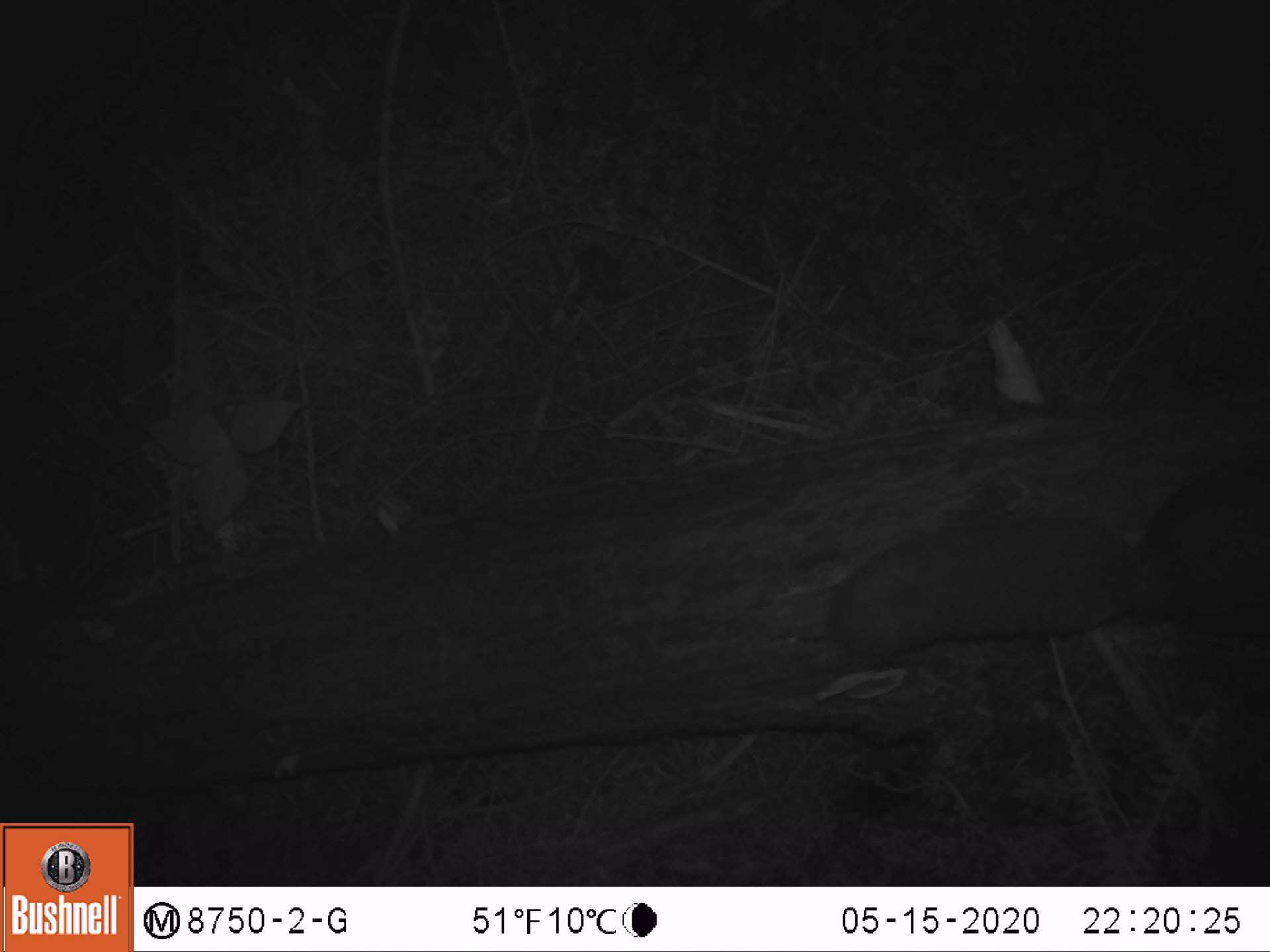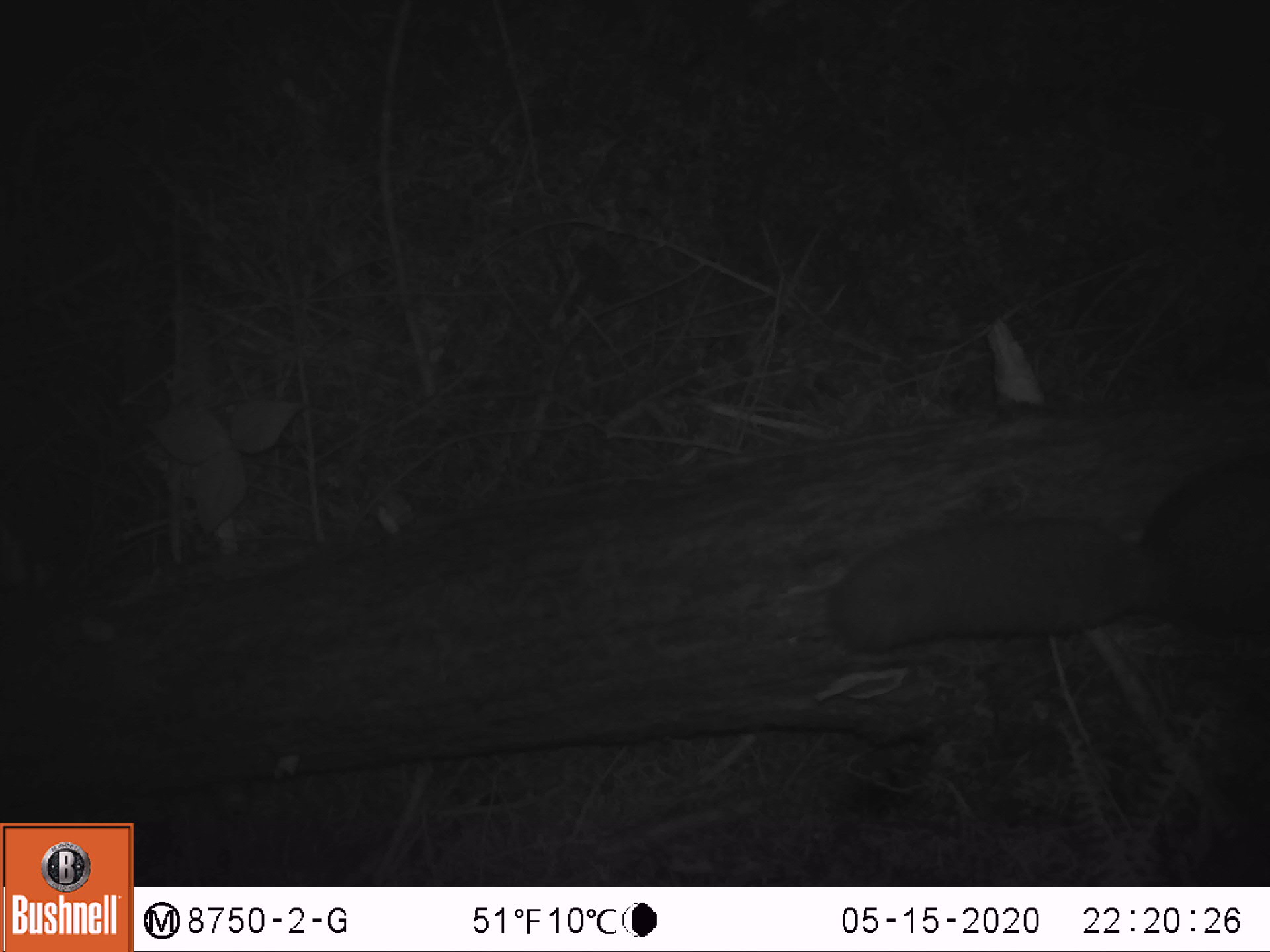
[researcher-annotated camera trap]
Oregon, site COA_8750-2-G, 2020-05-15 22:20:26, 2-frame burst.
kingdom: Animalia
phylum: Chordata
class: Mammalia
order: Rodentia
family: Sciuridae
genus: Glaucomys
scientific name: Glaucomys oregonensis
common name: humboldt's flying squirrel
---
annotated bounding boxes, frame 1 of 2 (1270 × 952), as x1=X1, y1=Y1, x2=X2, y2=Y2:
humboldt's flying squirrel: x1=819, y1=437, x2=1261, y2=683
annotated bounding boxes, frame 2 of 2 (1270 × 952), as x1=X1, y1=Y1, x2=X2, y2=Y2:
humboldt's flying squirrel: x1=812, y1=421, x2=1261, y2=678